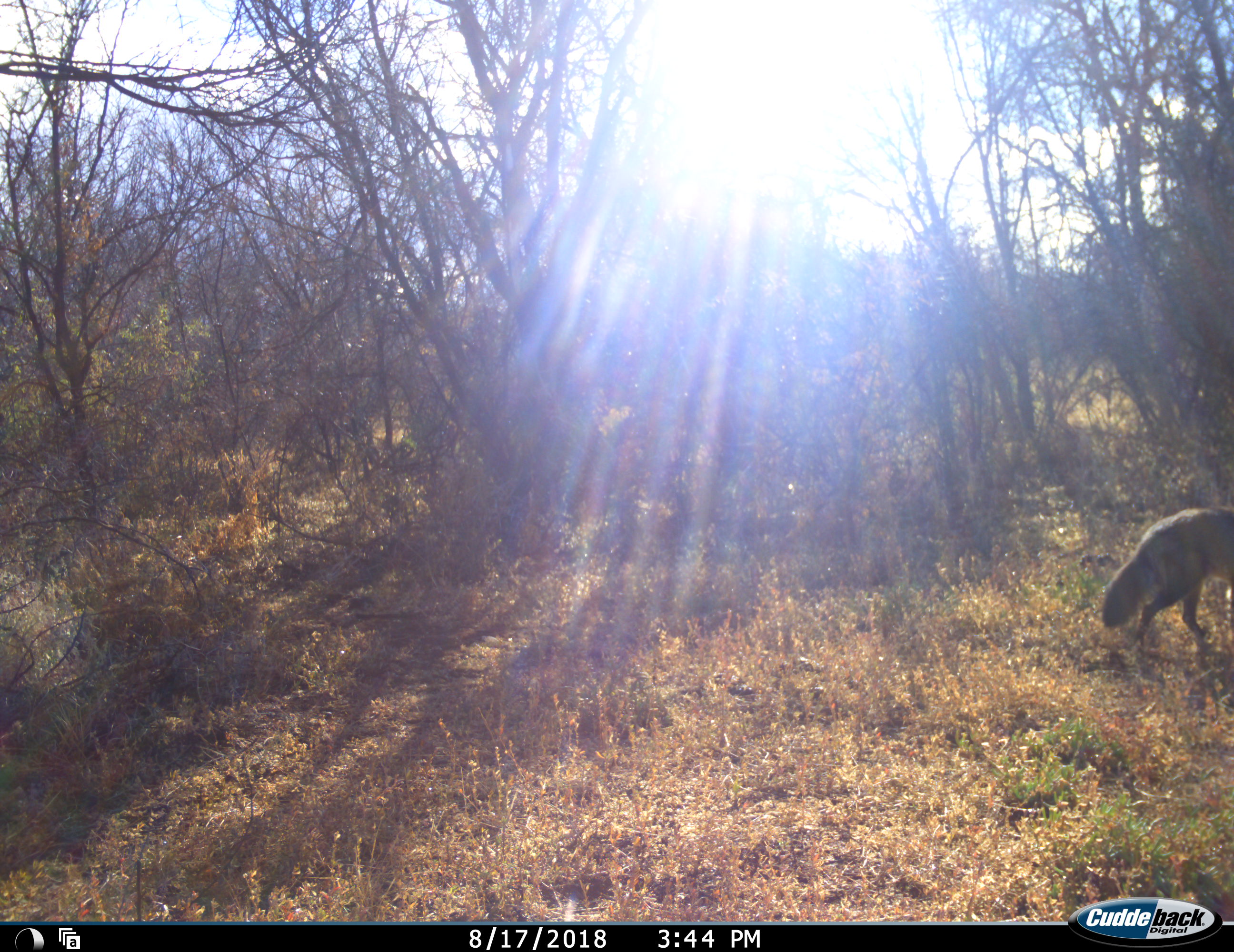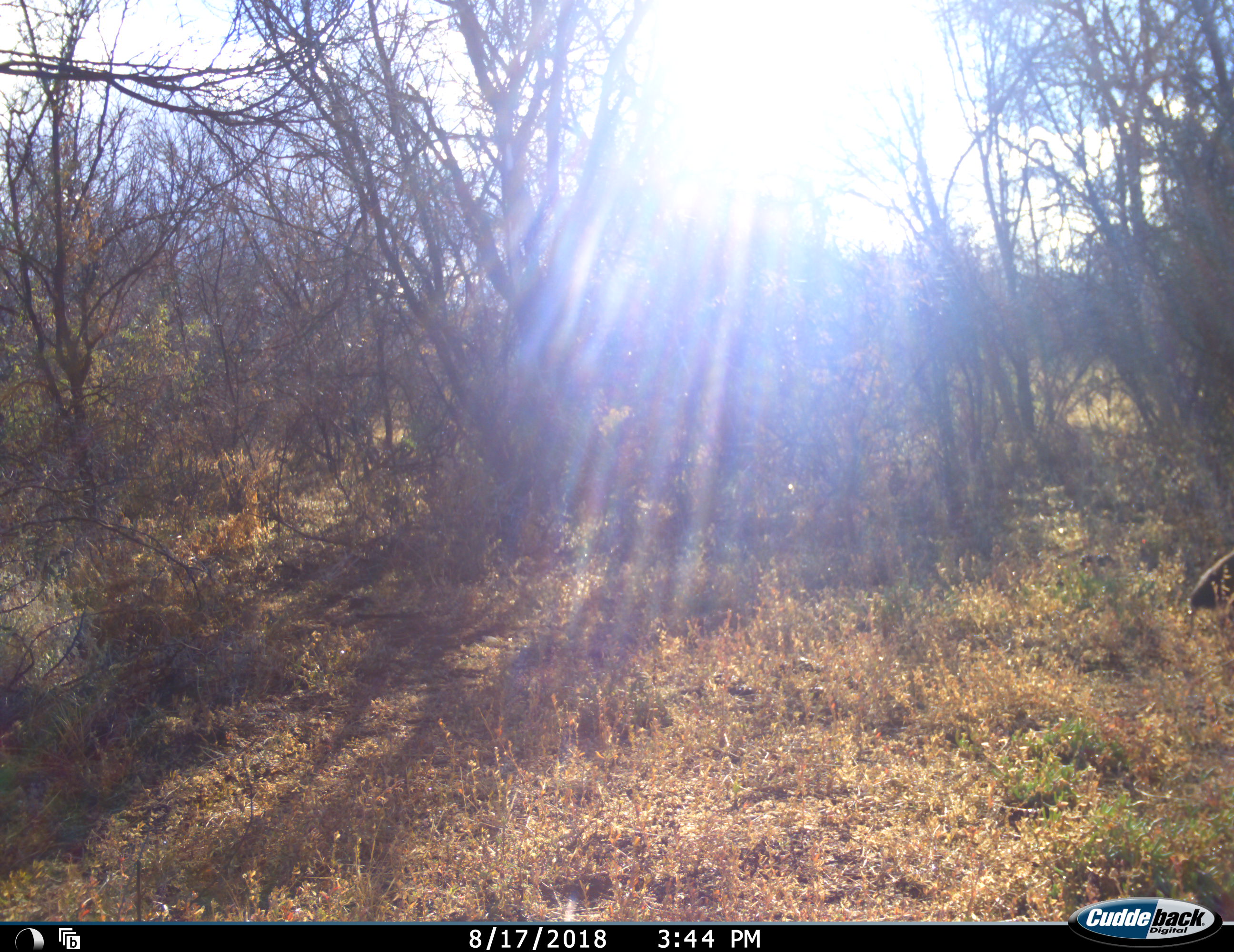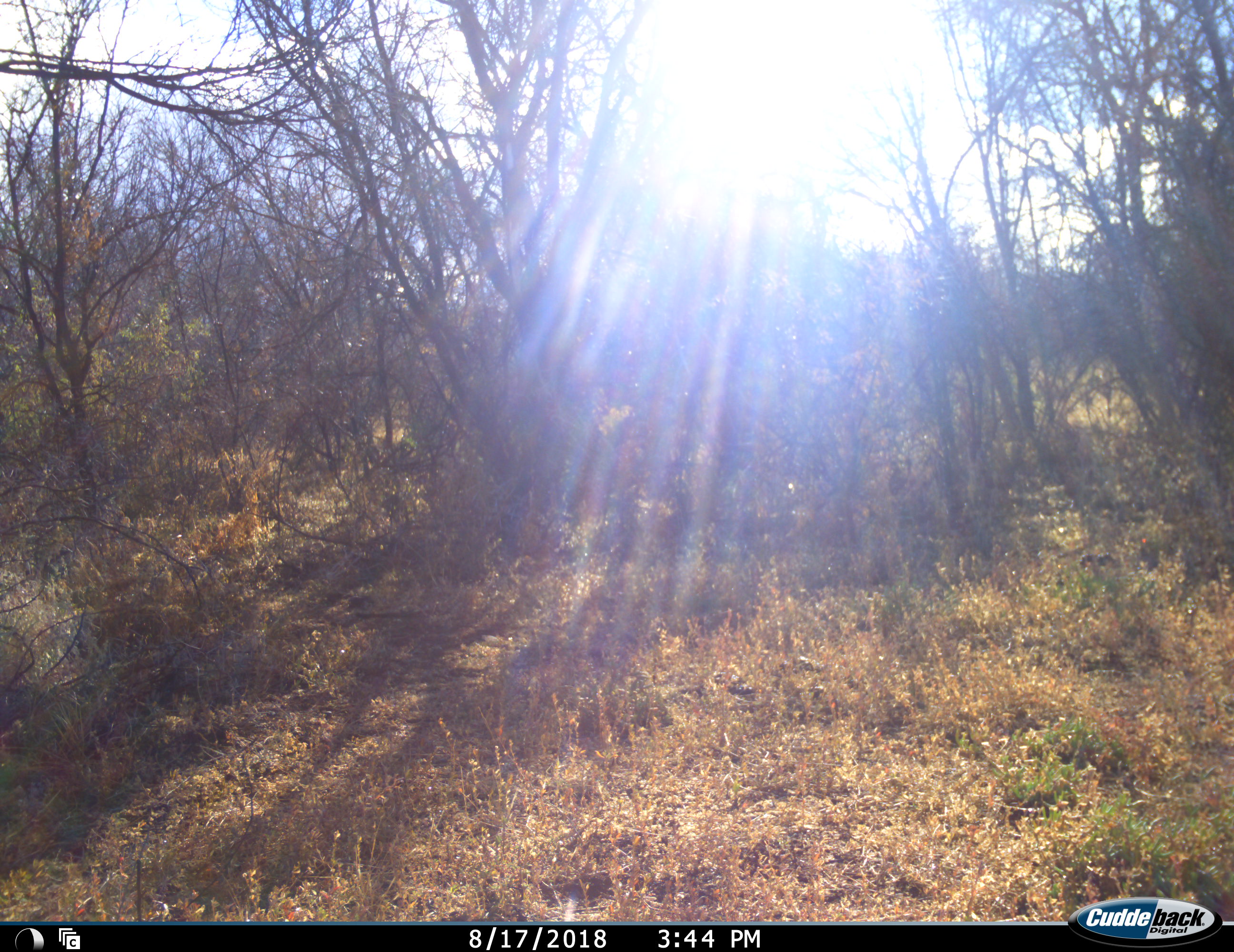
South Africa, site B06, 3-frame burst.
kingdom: Animalia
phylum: Chordata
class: Mammalia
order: Carnivora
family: Canidae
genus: Otocyon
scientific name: Otocyon megalotis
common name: bat-eared fox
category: foxbateared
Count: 1.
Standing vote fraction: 0%.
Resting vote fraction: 0%.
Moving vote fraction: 100%.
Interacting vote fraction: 0%.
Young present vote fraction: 0%.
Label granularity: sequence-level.